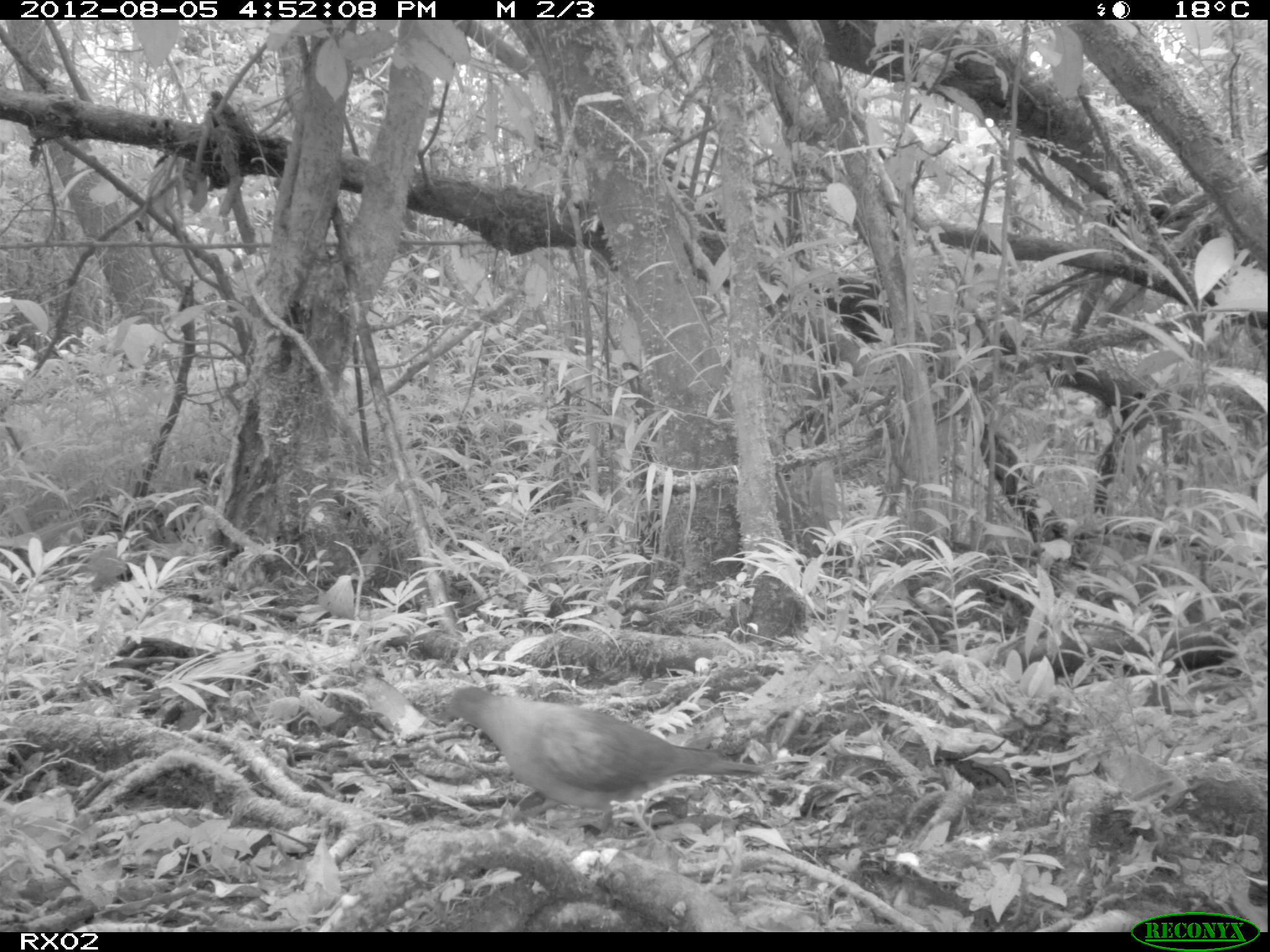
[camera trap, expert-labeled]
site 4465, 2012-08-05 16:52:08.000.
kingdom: Animalia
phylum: Chordata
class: Aves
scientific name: Aves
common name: bird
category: unknown bird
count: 2